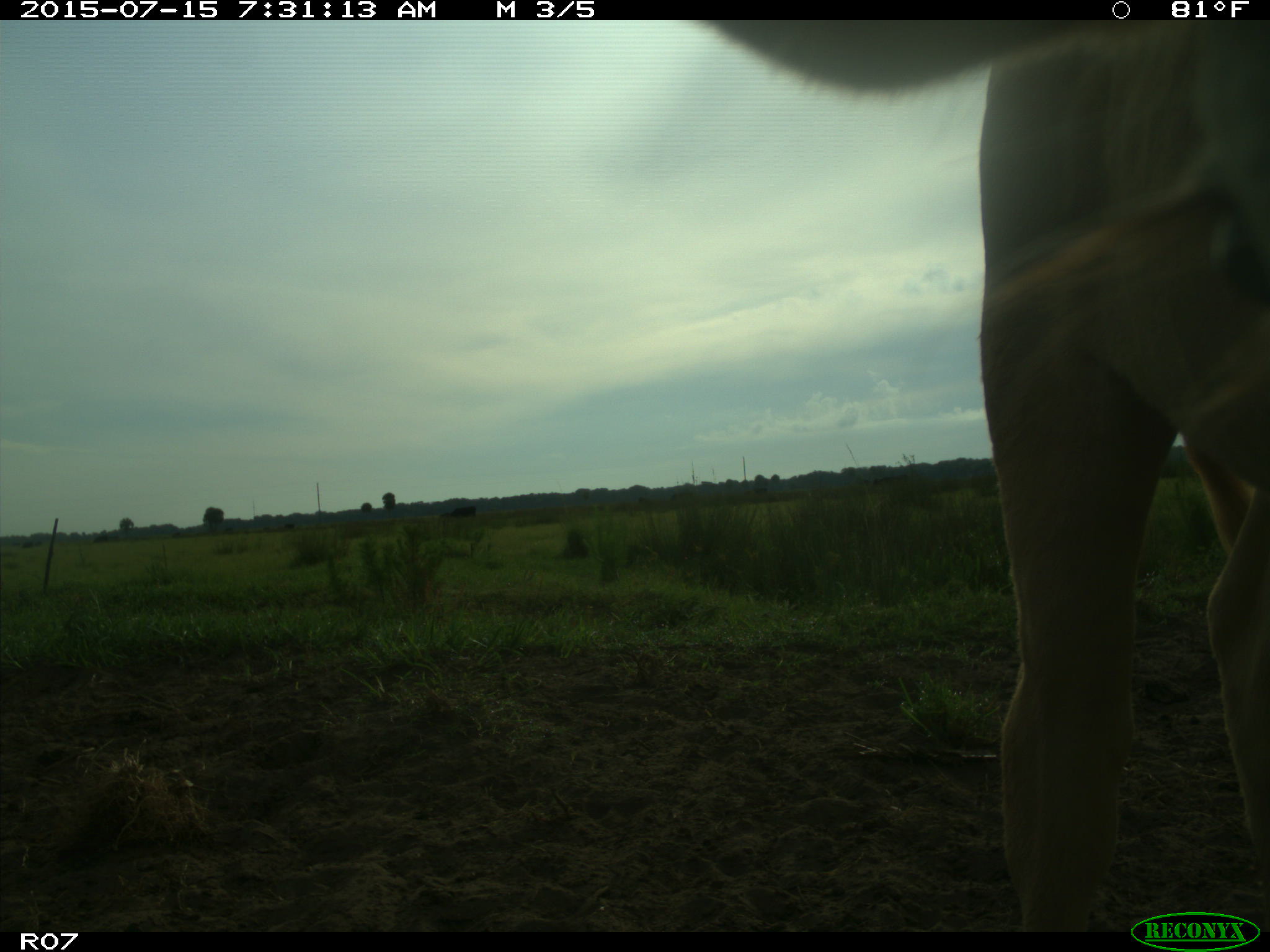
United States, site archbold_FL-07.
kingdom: Animalia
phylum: Chordata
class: Mammalia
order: Artiodactyla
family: Bovidae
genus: Bos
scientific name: Bos taurus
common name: domestic cow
Bos taurus (domestic cow).